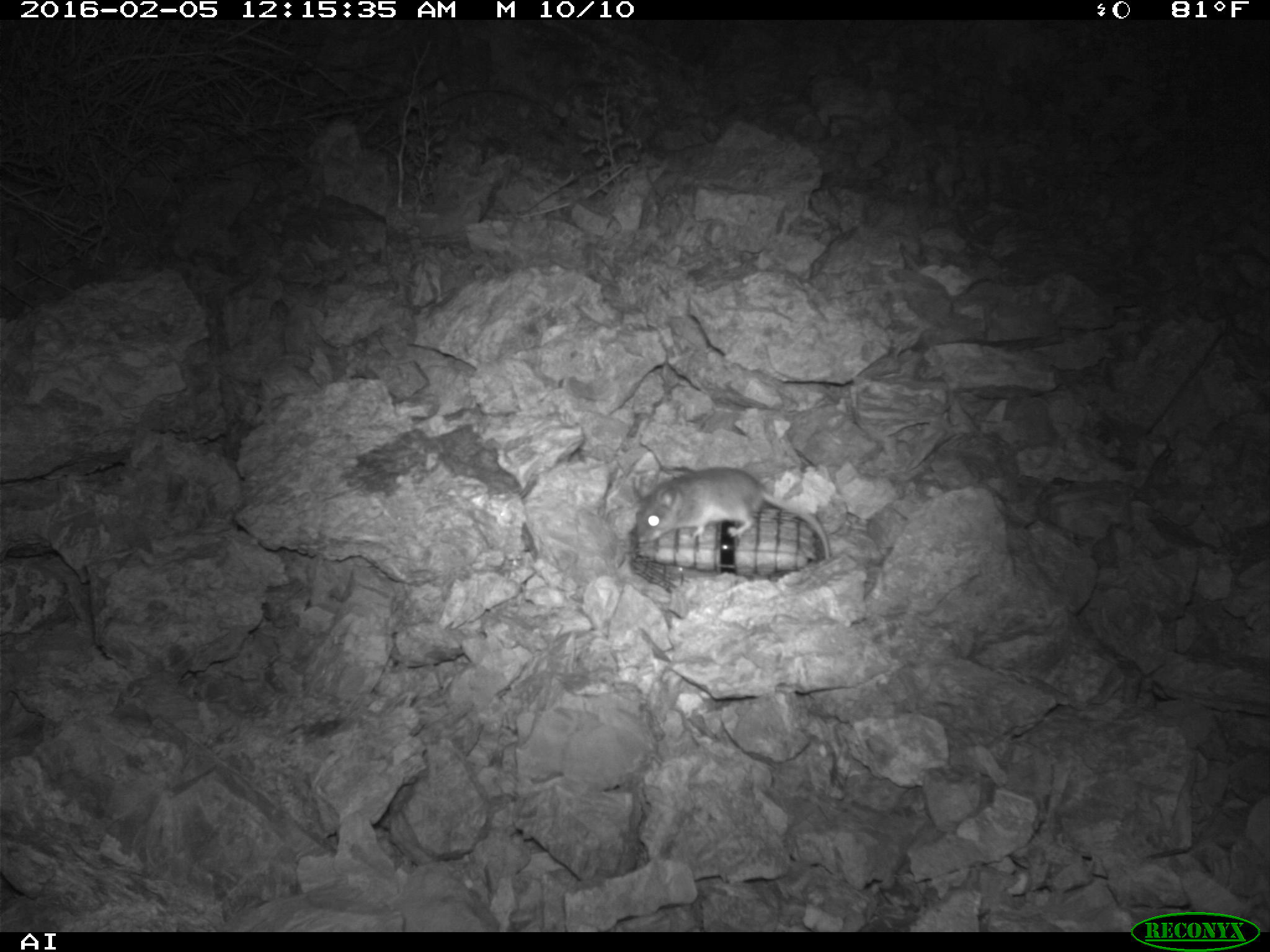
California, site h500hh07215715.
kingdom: Animalia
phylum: Chordata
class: Mammalia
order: Rodentia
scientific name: Rodentia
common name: rodent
Rodent (Rodentia).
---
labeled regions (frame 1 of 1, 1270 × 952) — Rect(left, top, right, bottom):
rodent: Rect(636, 467, 830, 560)